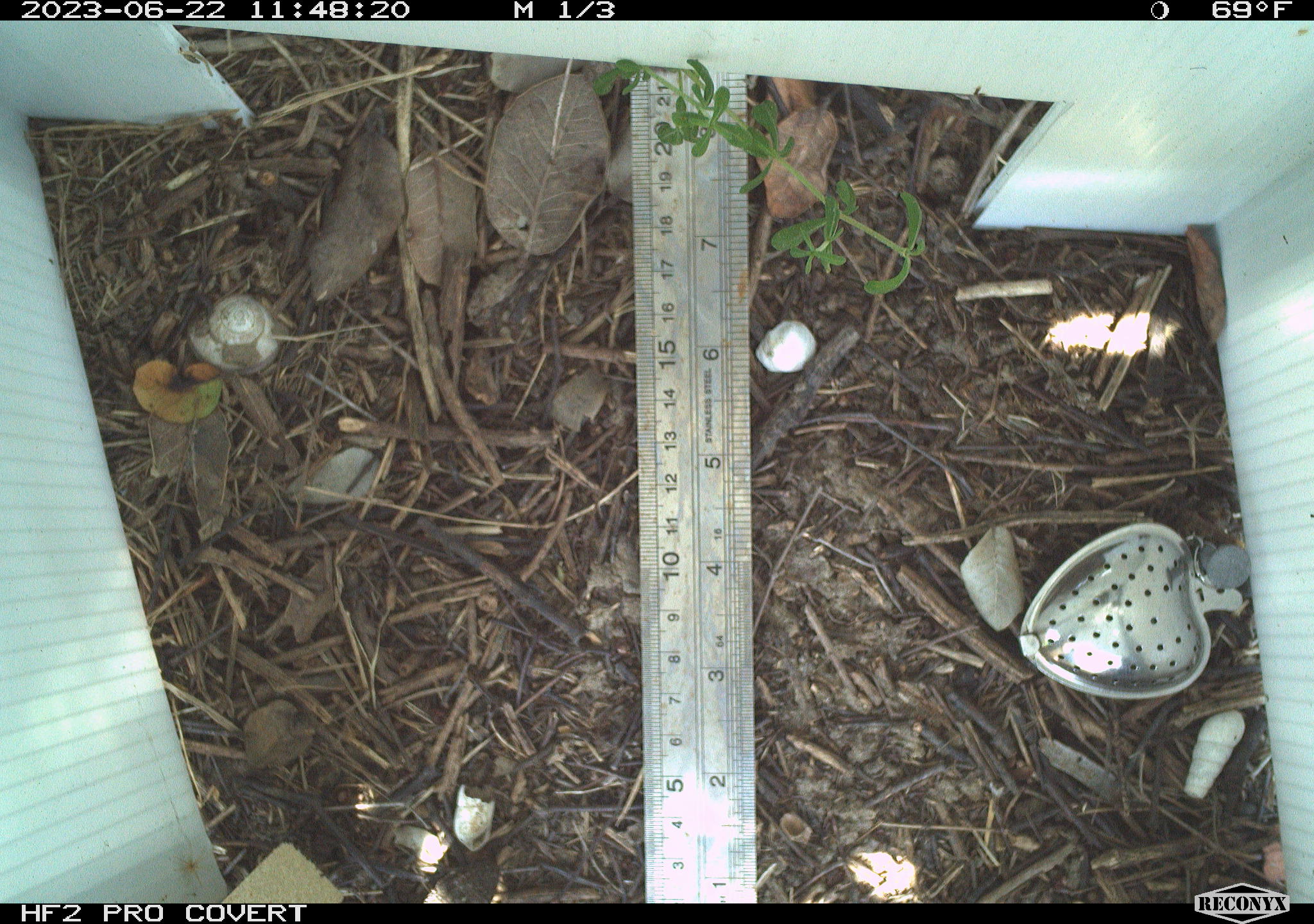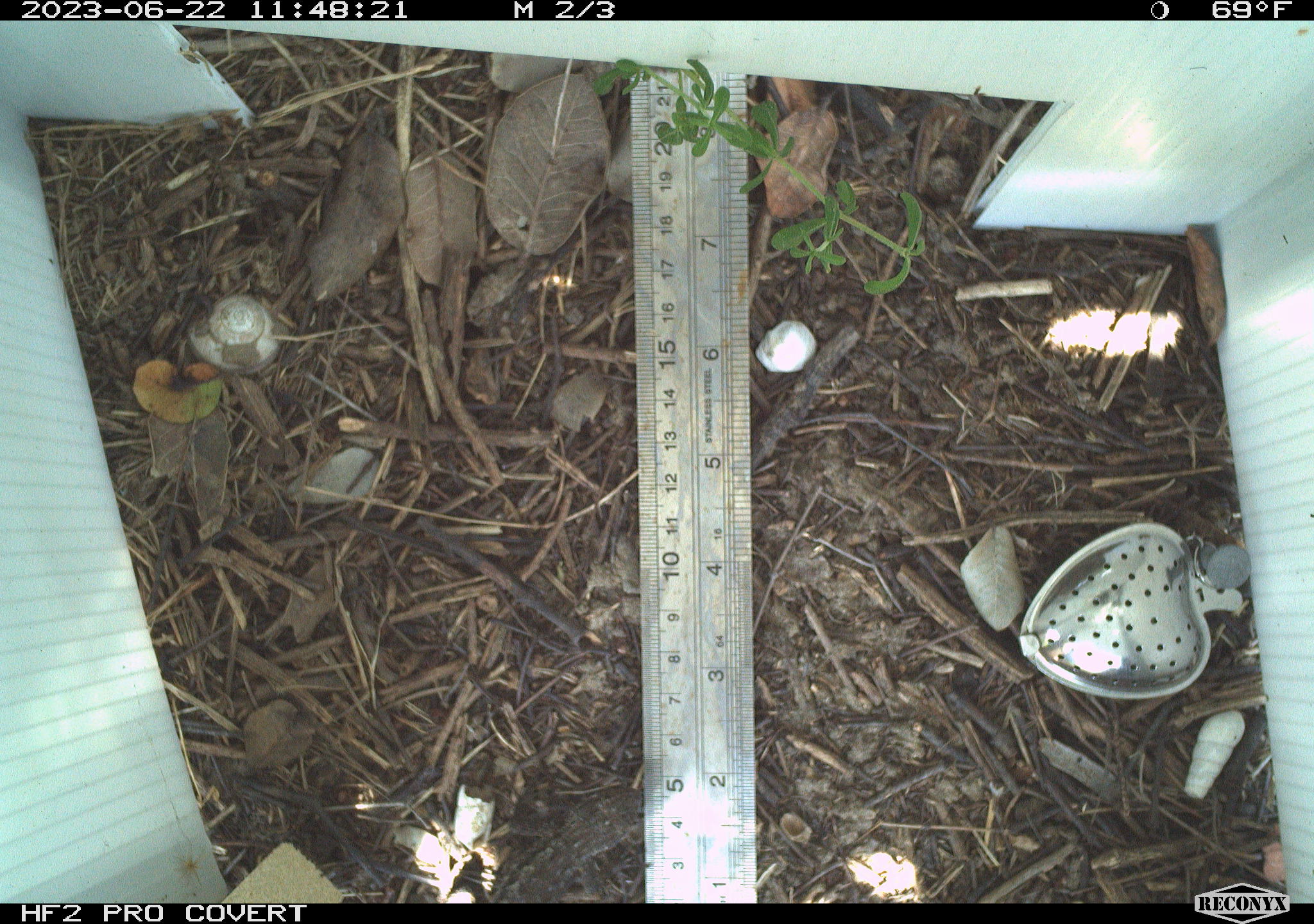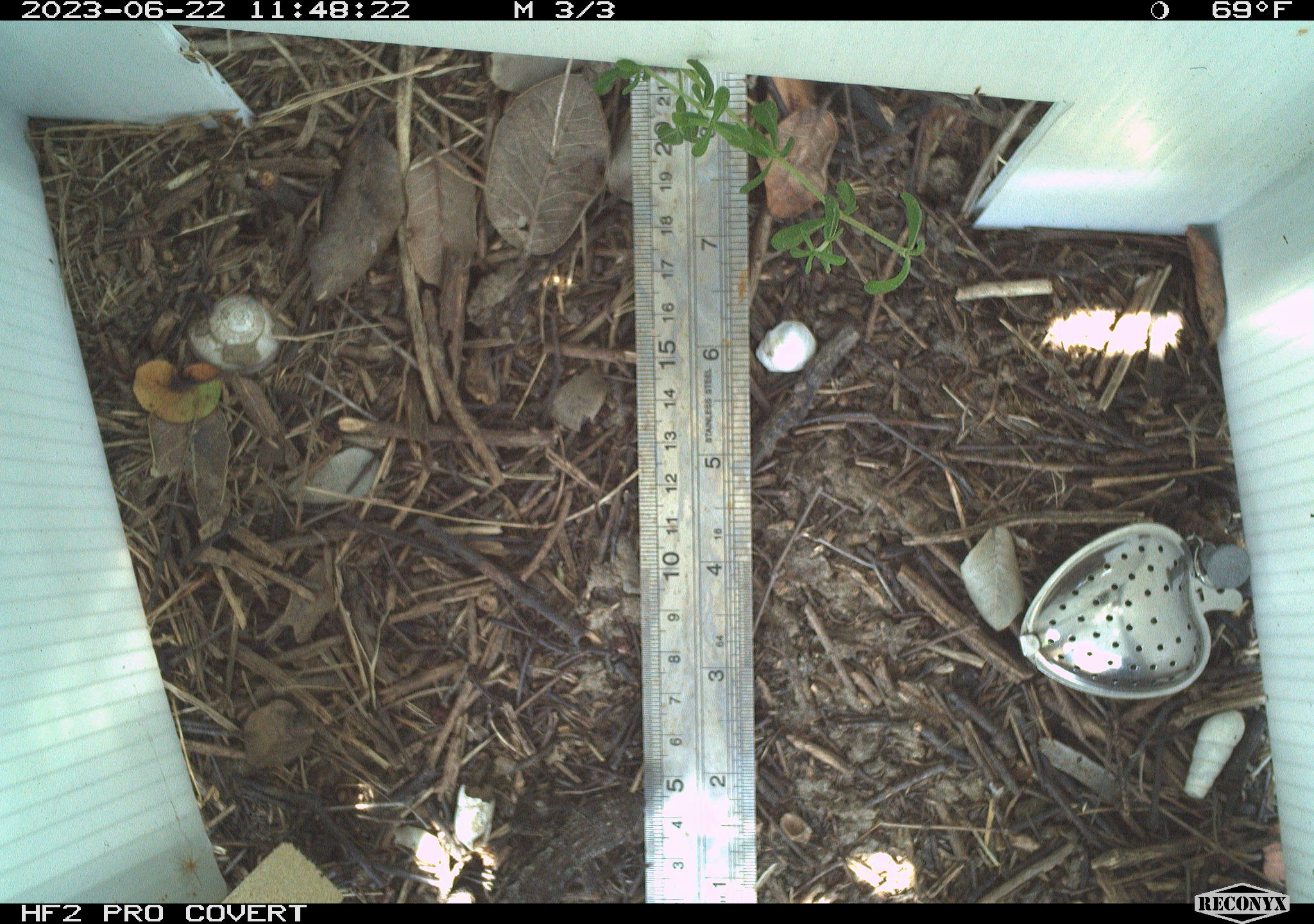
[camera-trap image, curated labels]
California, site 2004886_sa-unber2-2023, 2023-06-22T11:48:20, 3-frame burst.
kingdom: Animalia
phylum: Chordata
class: Reptilia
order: Squamata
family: Phrynosomatidae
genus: Sceloporus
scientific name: Sceloporus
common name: spiny lizards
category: sceloporus species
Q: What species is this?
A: Sceloporus species (spiny lizards) (Sceloporus).